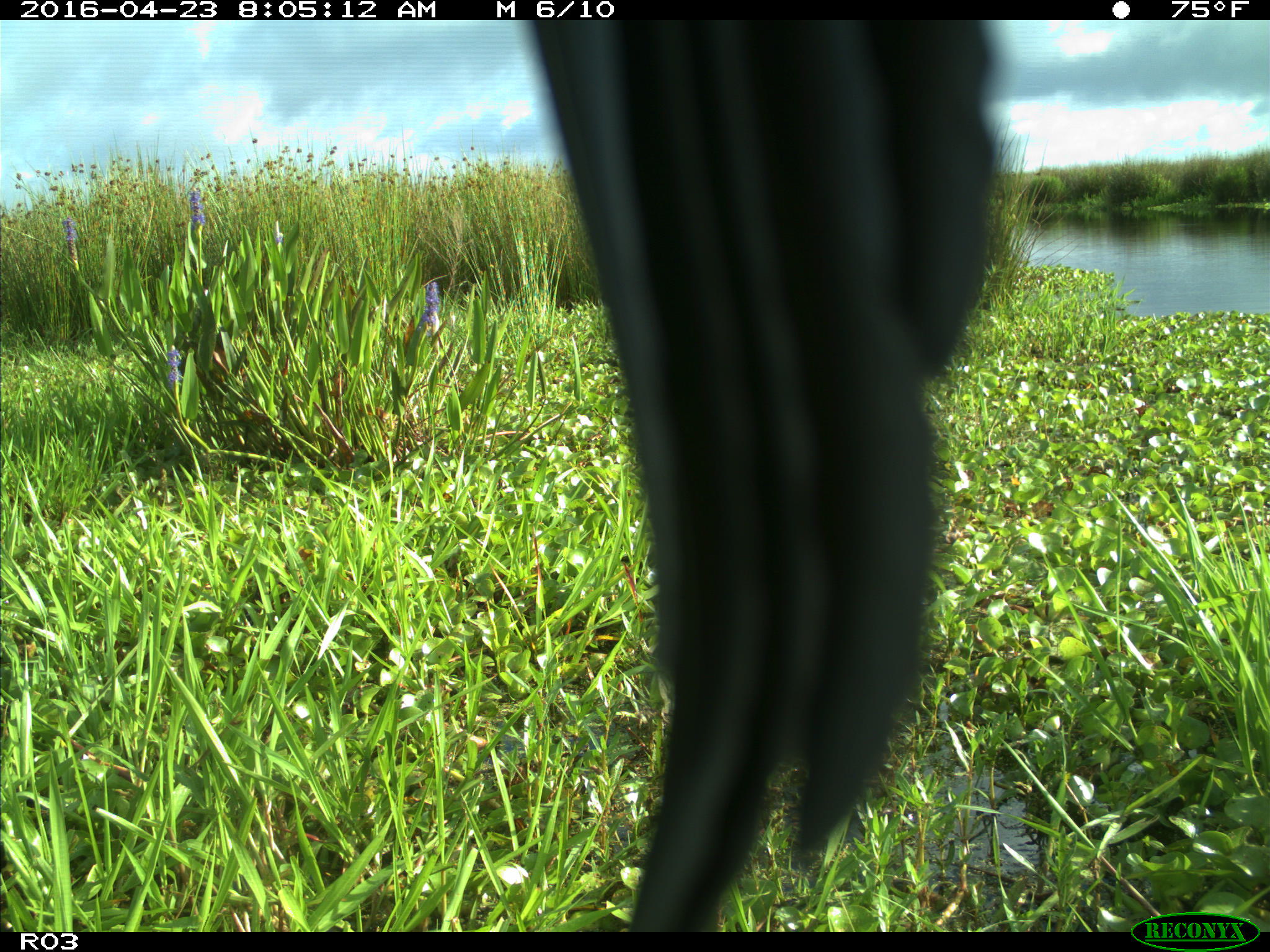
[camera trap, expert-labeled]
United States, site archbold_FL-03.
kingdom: Animalia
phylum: Chordata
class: Aves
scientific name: Aves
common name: birds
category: unidentified bird